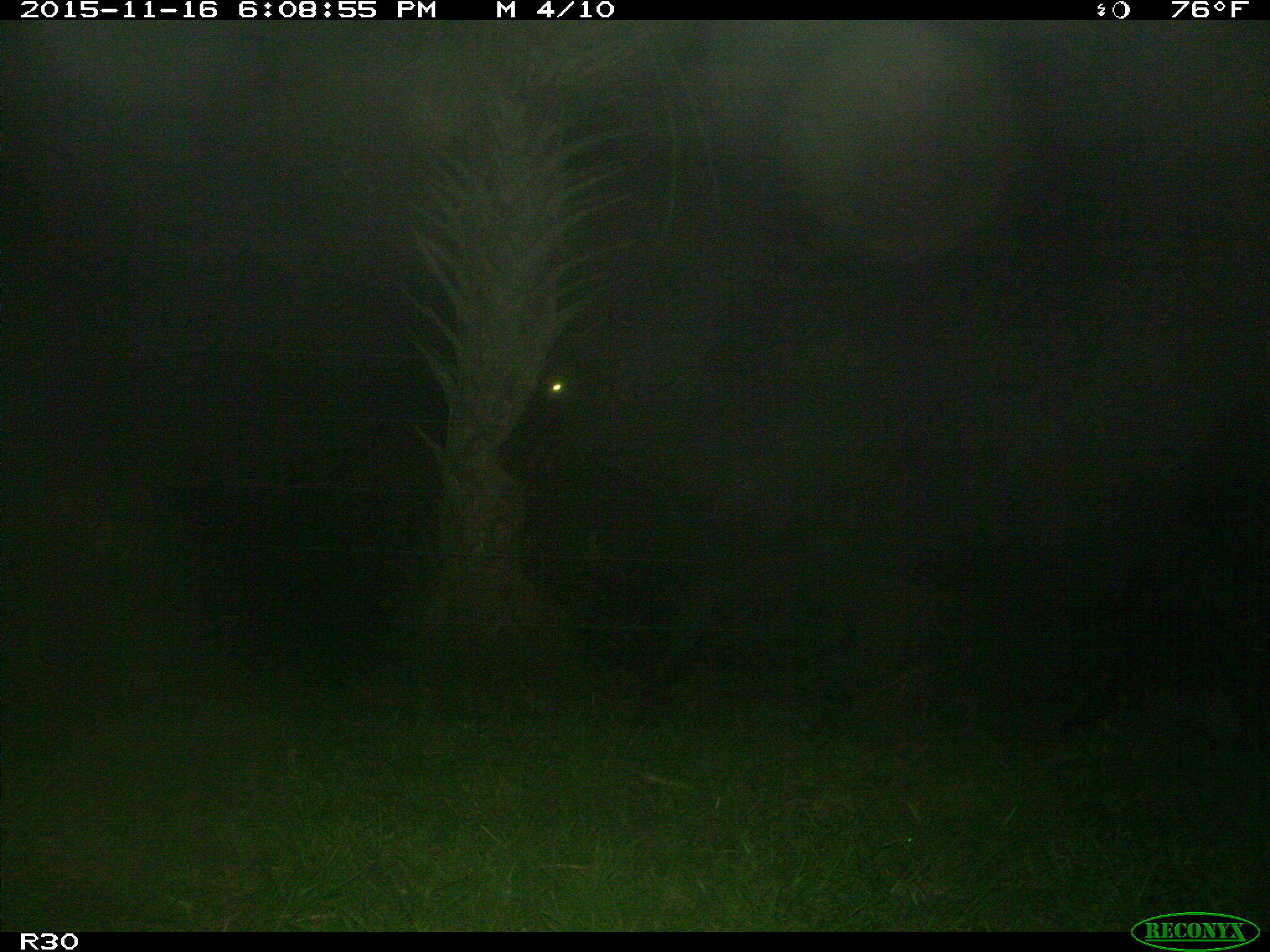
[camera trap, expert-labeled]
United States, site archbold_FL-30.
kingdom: Animalia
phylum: Chordata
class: Mammalia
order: Artiodactyla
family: Bovidae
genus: Bos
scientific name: Bos taurus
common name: domestic cow